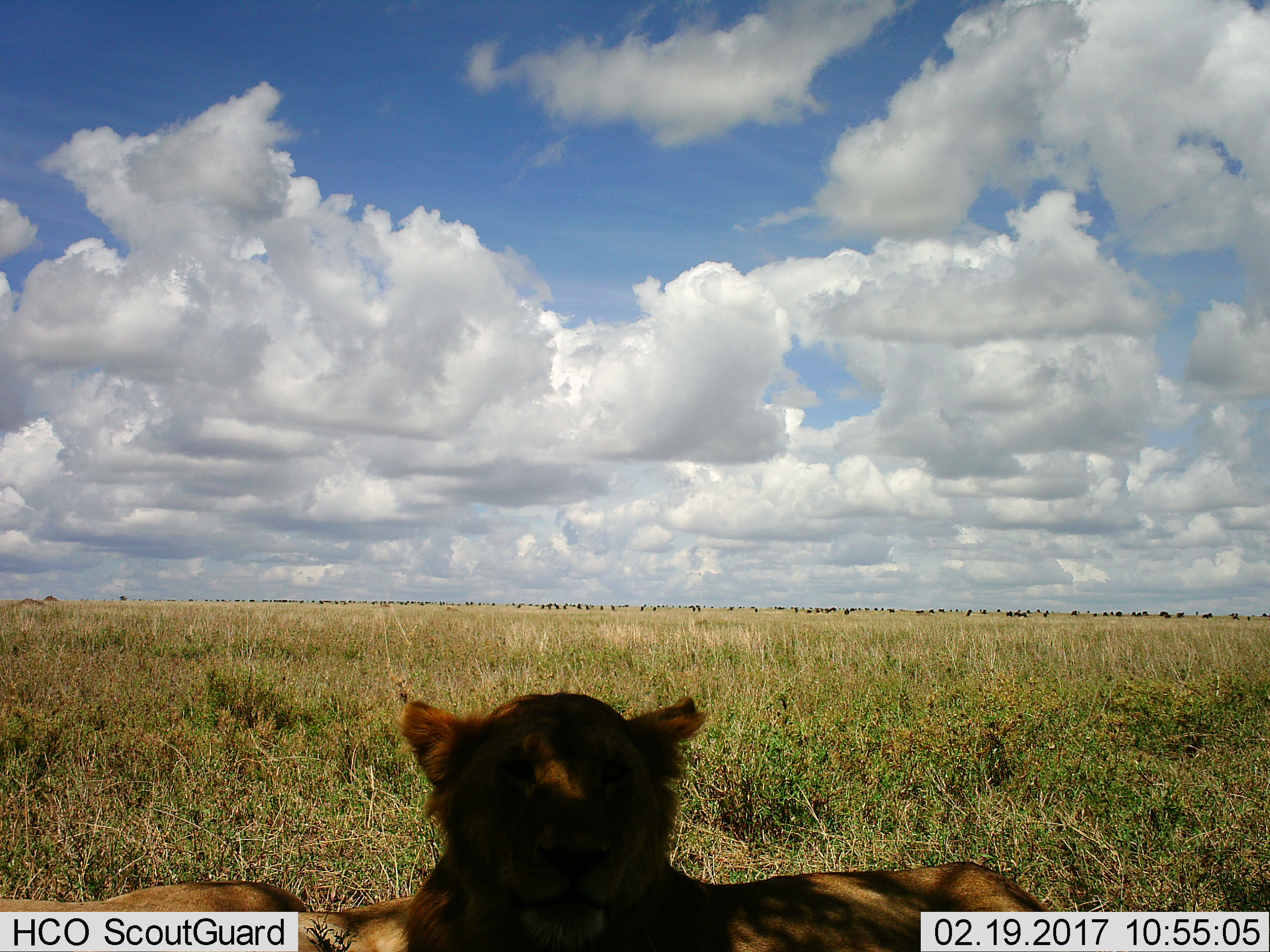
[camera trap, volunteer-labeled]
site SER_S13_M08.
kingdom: Animalia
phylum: Chordata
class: Mammalia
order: Carnivora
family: Felidae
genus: Panthera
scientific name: Panthera leo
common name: lion female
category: lionfemale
Lionfemale (lion female) (Panthera leo), count 2. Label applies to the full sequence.